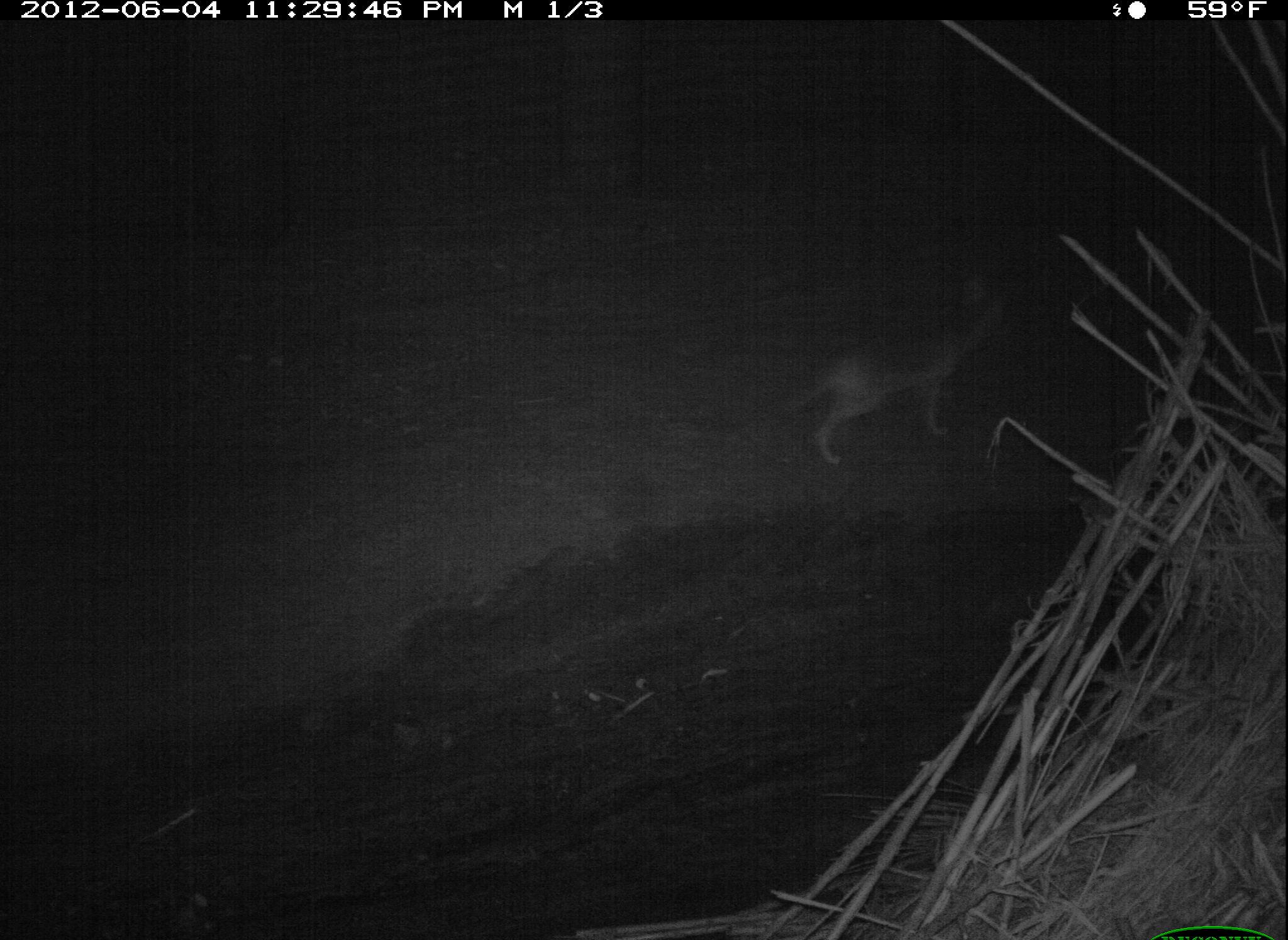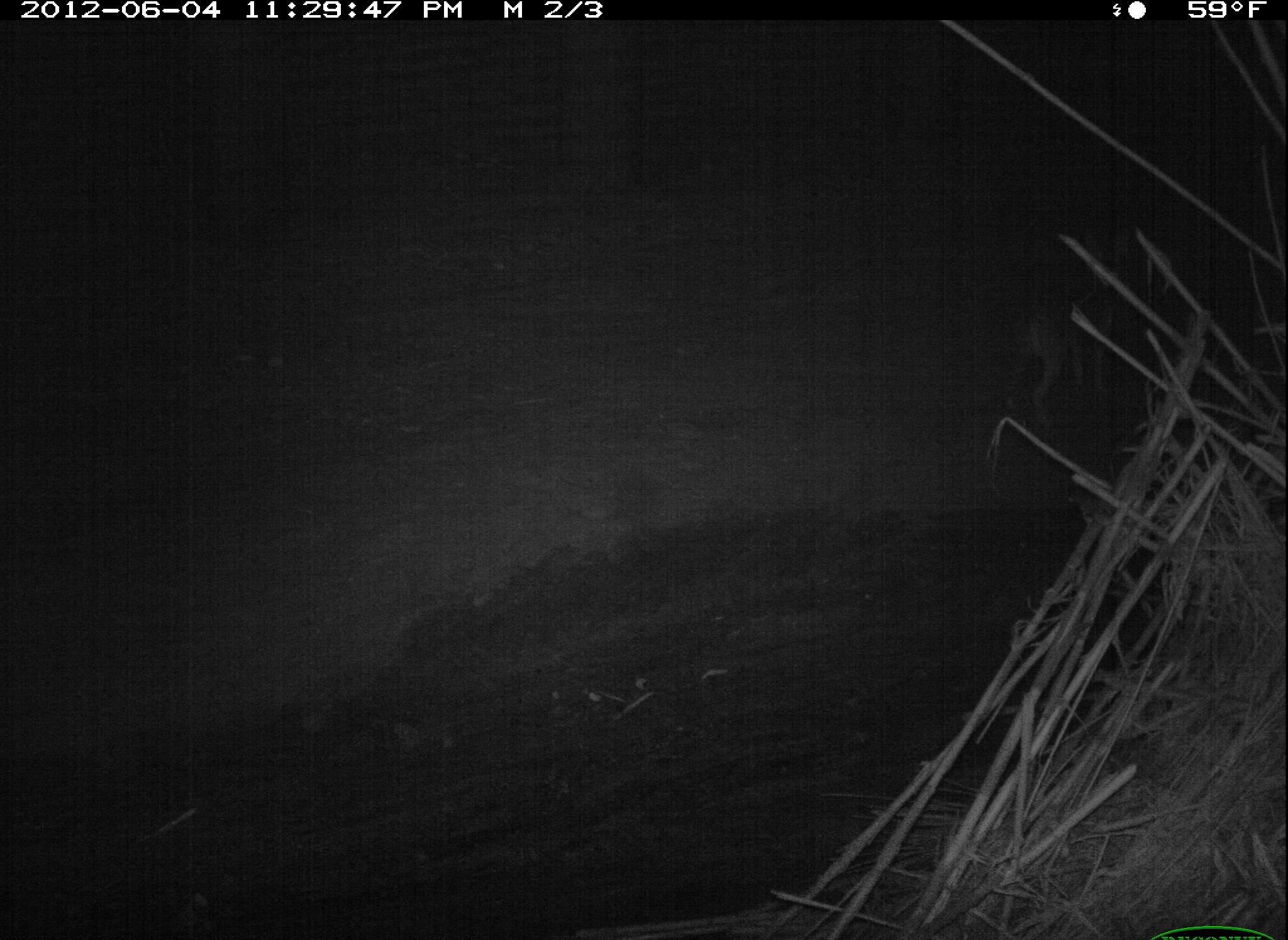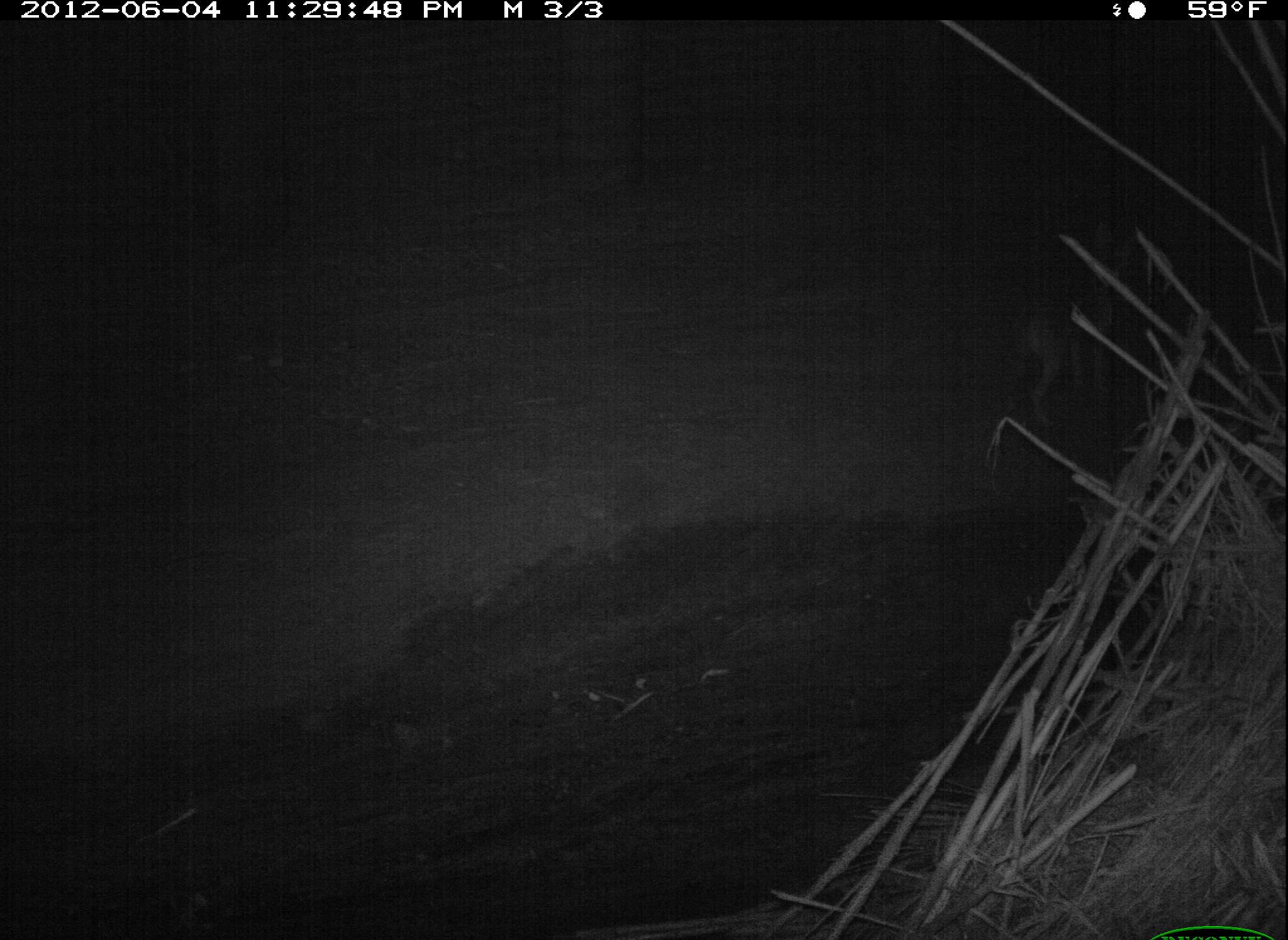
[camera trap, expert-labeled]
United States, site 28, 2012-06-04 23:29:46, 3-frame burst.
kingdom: Animalia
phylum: Chordata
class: Mammalia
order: Carnivora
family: Canidae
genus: Canis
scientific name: Canis latrans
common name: coyote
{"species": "coyote (Canis latrans)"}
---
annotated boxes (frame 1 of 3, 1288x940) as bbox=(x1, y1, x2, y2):
coyote: bbox=(779, 272, 1014, 470)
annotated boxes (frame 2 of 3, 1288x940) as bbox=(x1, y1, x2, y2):
coyote: bbox=(997, 253, 1141, 417)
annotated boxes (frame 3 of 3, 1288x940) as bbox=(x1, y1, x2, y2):
coyote: bbox=(1000, 250, 1133, 420)